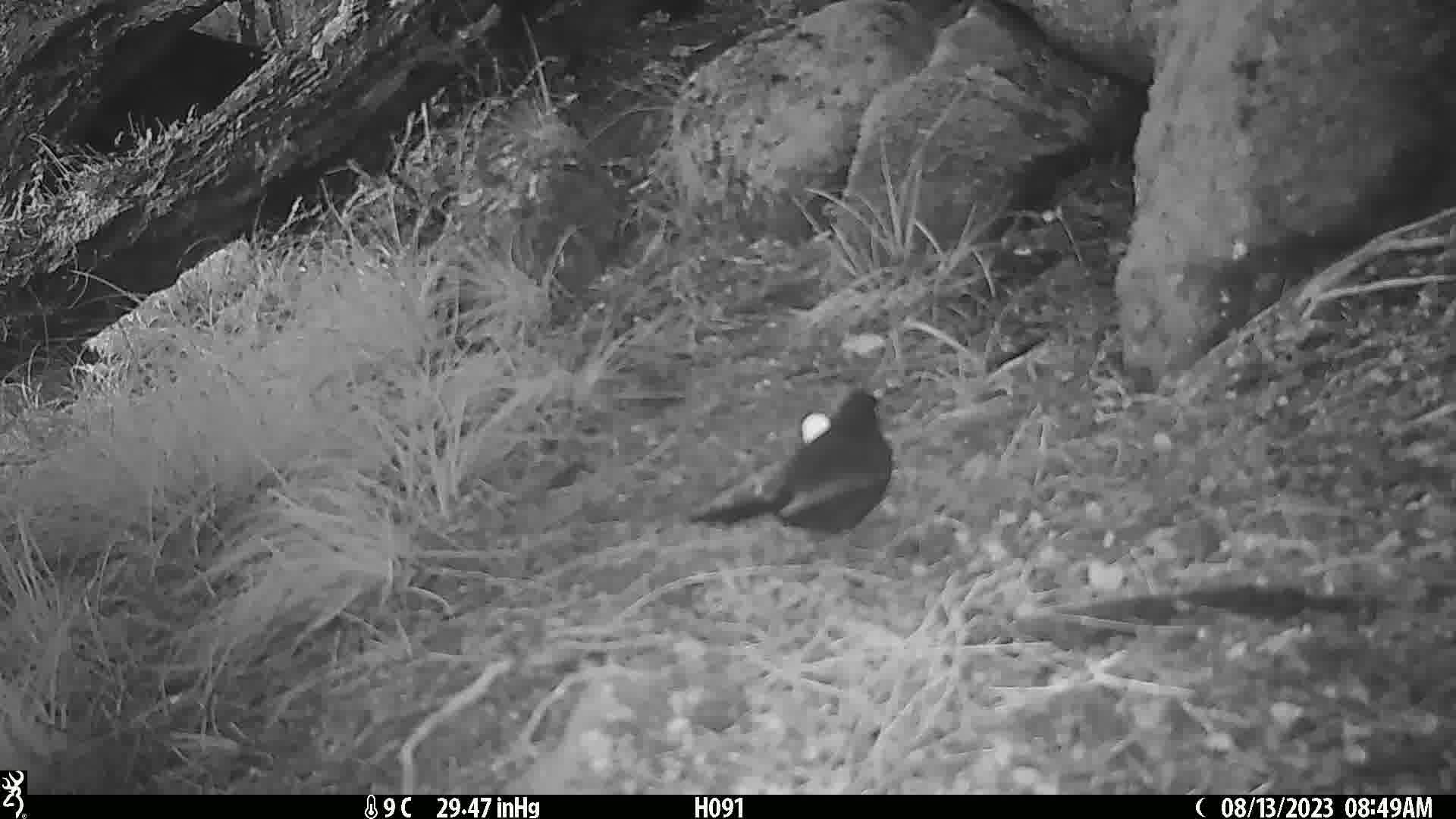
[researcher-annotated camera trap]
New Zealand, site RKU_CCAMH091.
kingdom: Animalia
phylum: Chordata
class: Aves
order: Passeriformes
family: Turdidae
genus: Turdus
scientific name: Turdus merula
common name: eurasian blackbird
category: blackbird